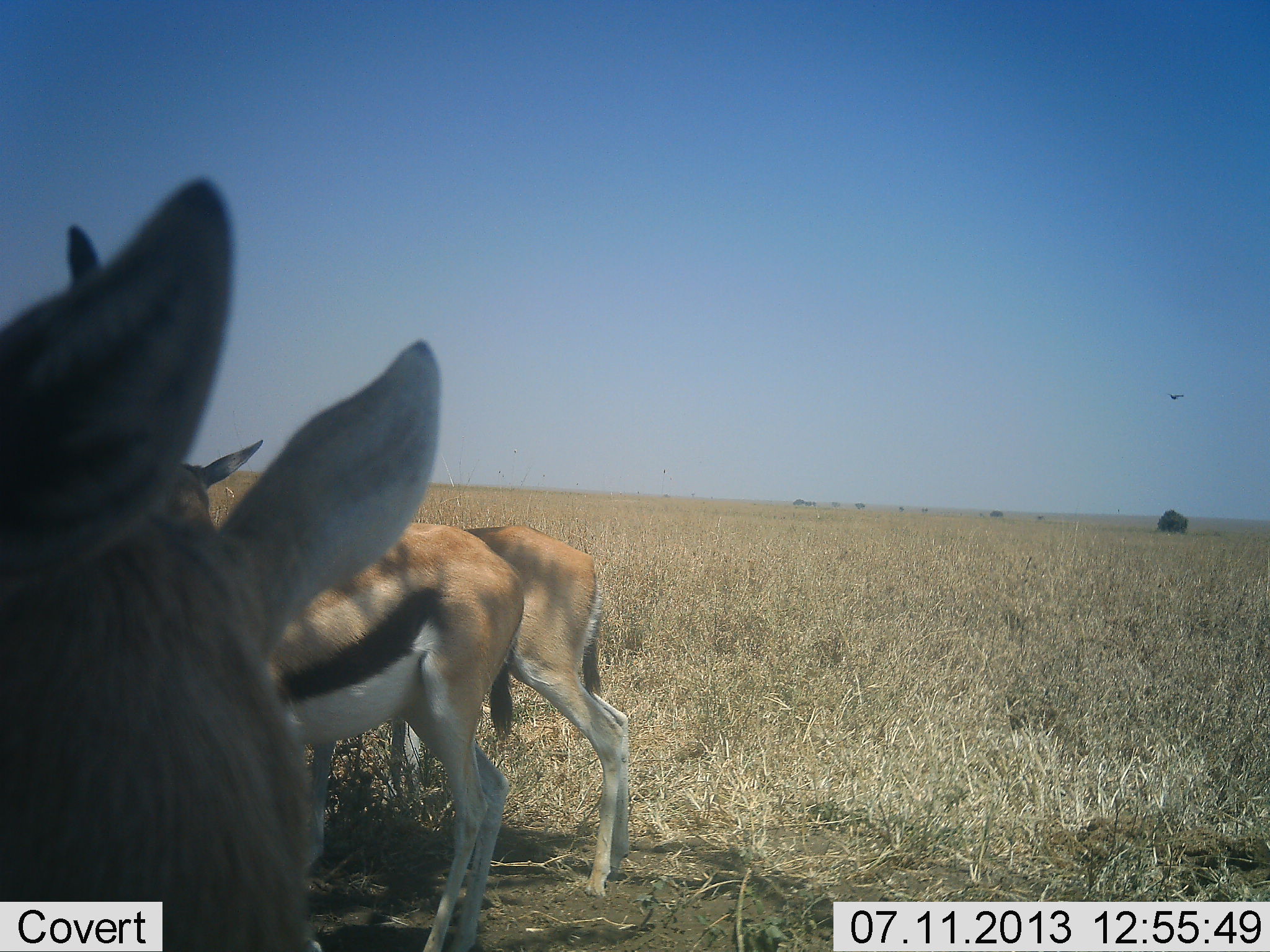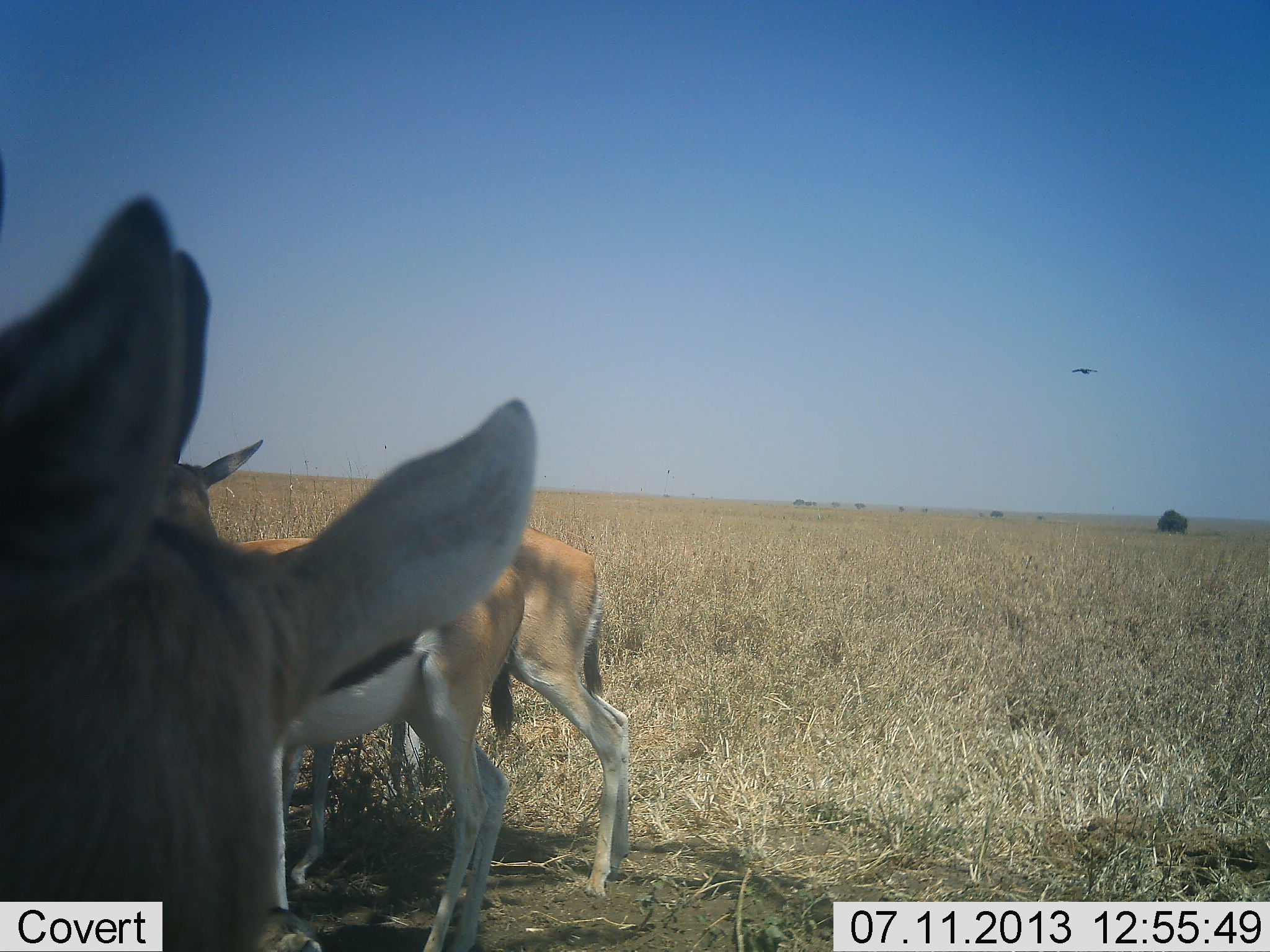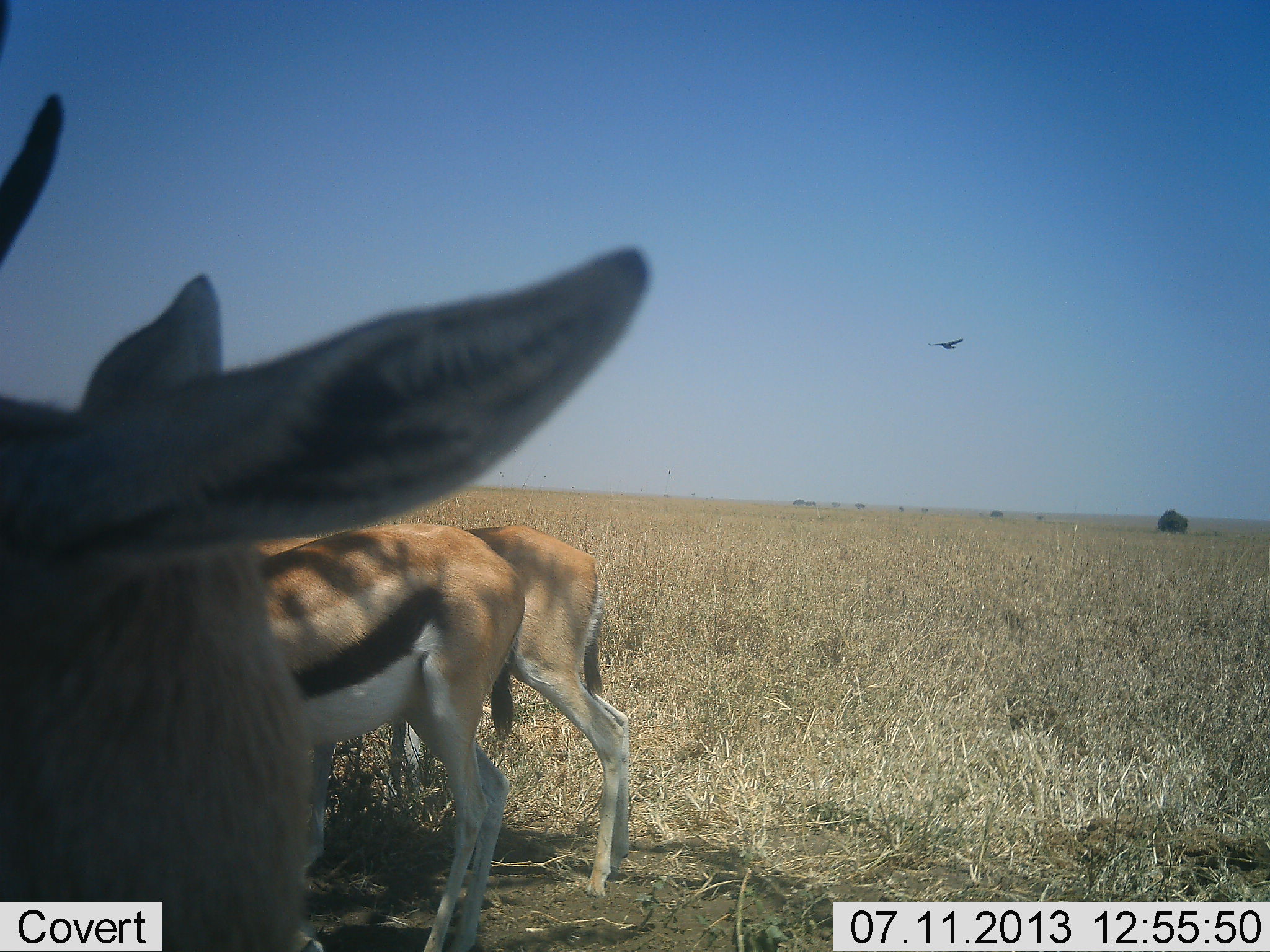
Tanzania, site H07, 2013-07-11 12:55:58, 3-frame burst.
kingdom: Animalia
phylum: Chordata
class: Mammalia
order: Artiodactyla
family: Bovidae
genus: Eudorcas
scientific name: Eudorcas thomsonii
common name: thomson's gazelle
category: gazellethomsons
Gazellethomsons (thomson's gazelle) (Eudorcas thomsonii), count 3. Behavior (volunteer vote fractions): standing 88%, resting 0%, moving 8%, interacting 12%. Young present (vote fraction): 4%. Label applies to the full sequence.